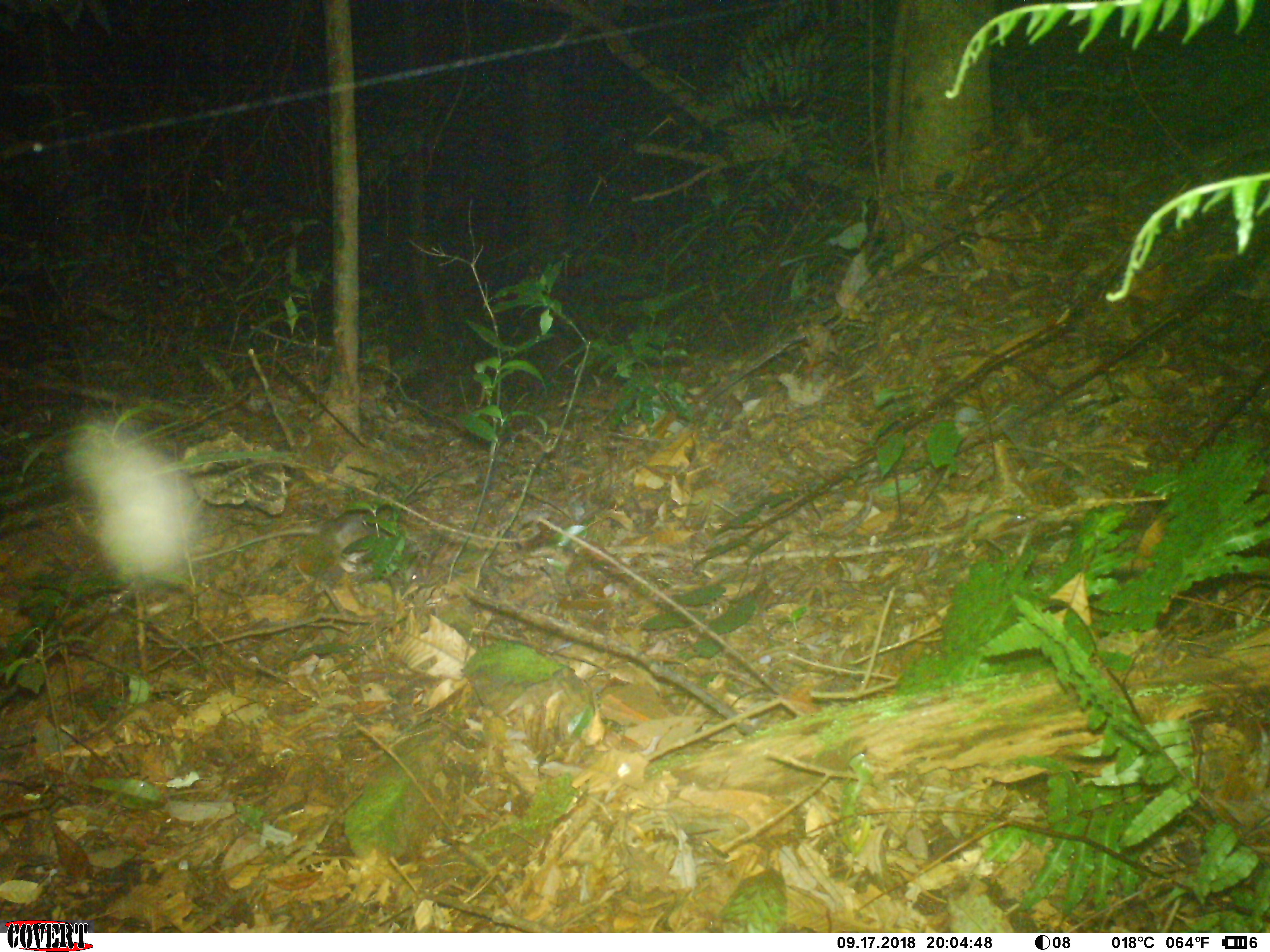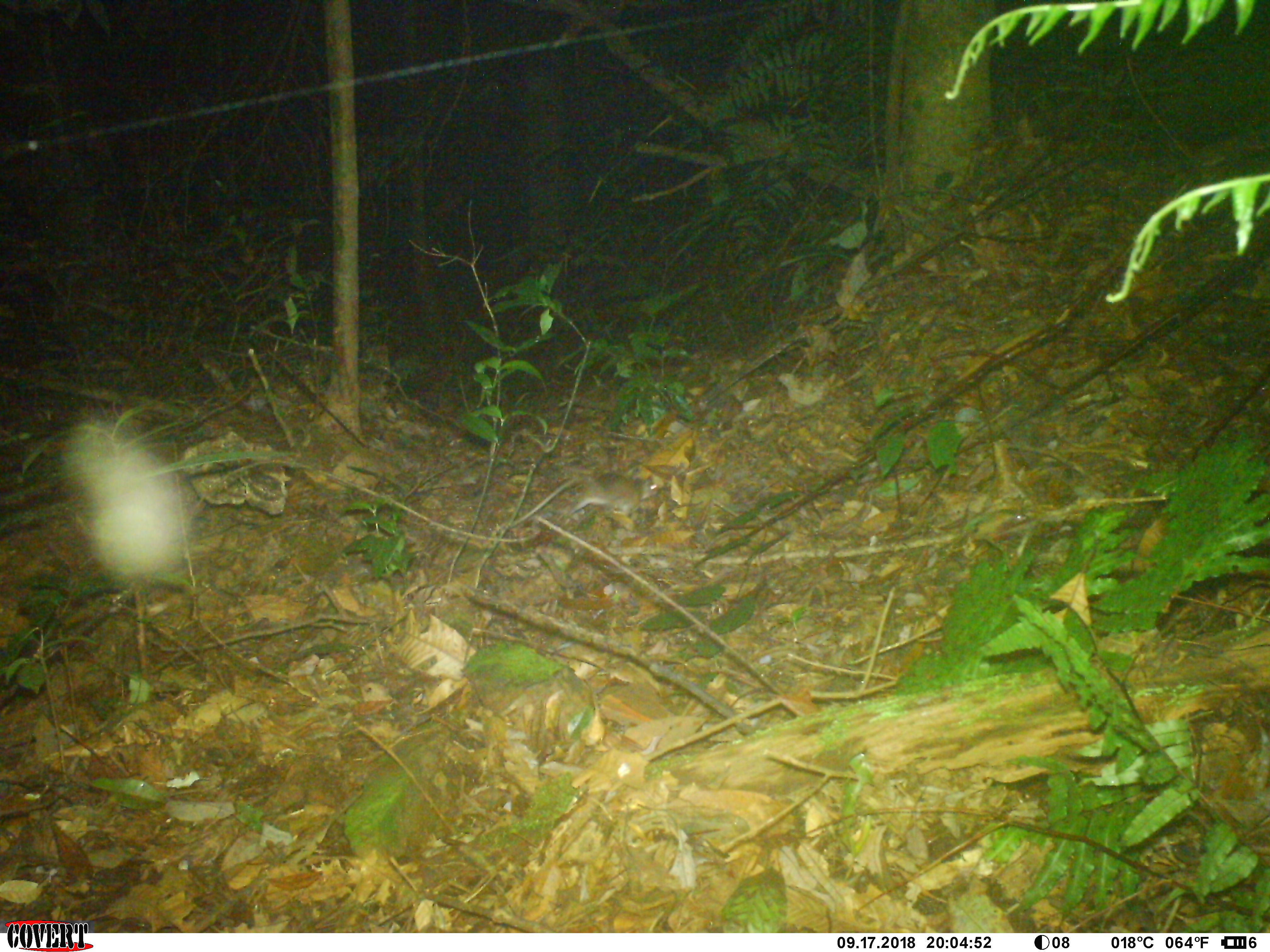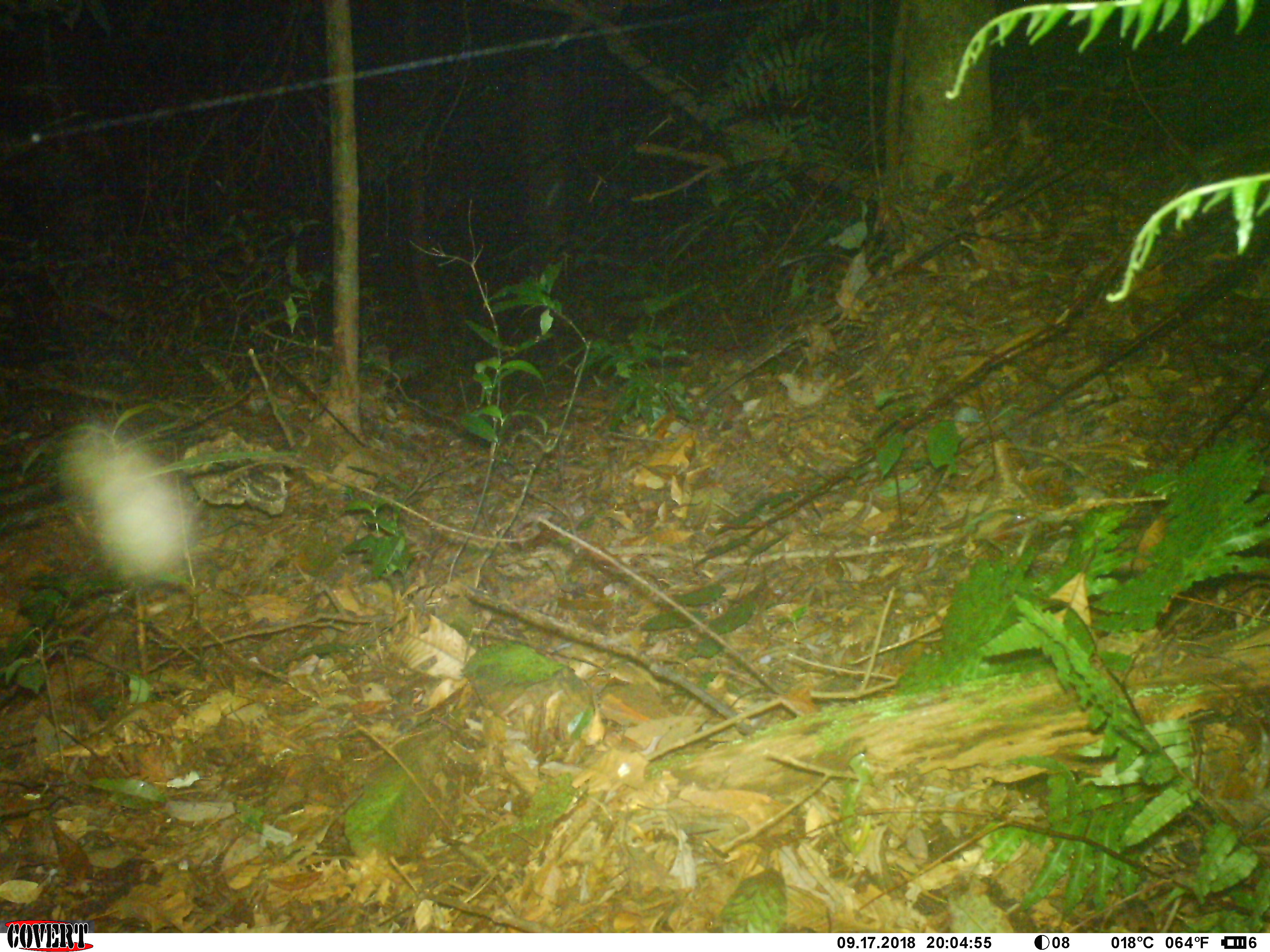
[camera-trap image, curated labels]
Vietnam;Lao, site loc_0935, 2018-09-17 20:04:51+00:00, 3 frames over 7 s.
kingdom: Animalia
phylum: Chordata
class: Mammalia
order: Rodentia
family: Muridae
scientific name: Muridae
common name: old-world mice and rats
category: unidentified murid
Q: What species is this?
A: Unidentified murid (old-world mice and rats) (Muridae).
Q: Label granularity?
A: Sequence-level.